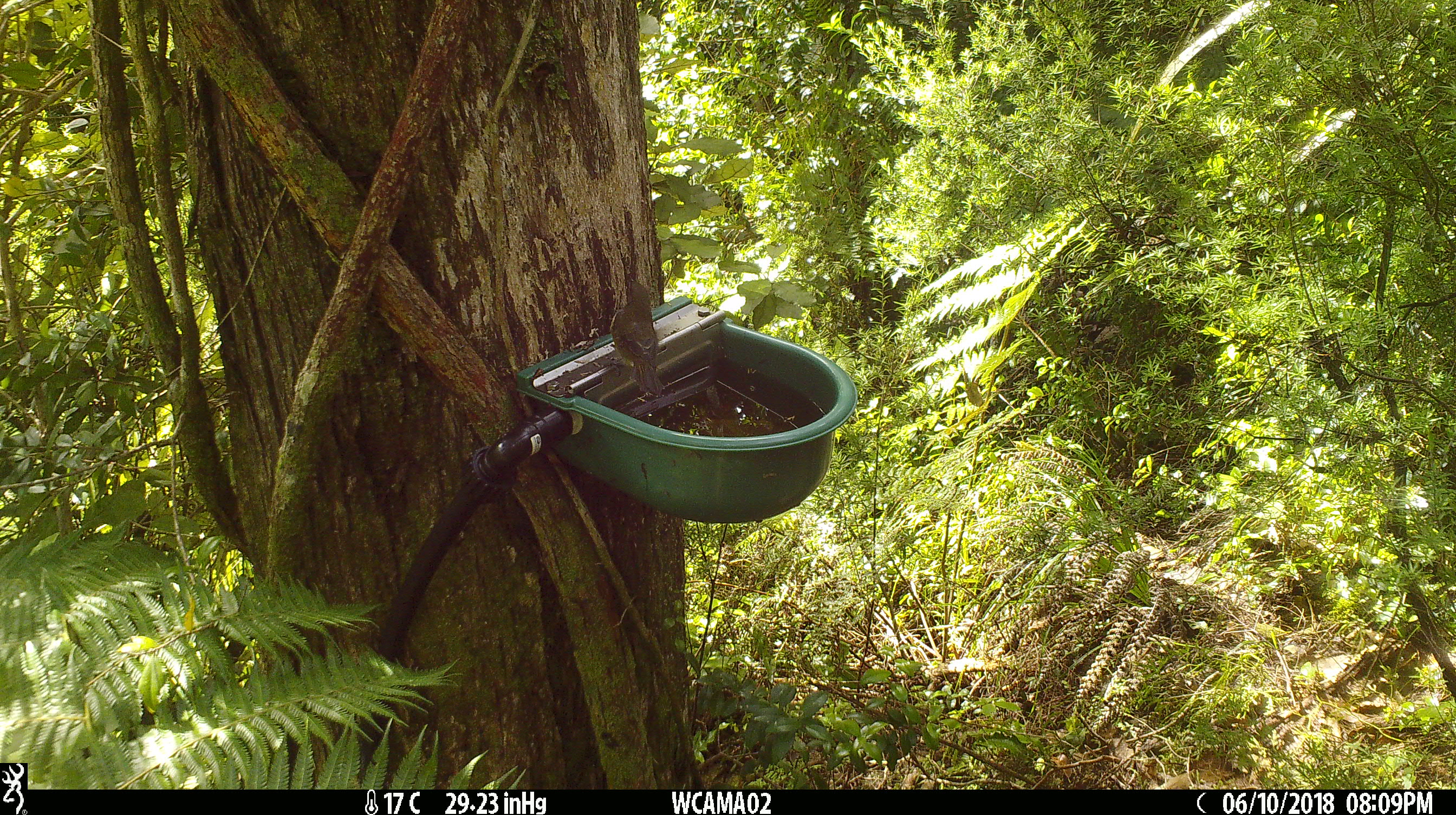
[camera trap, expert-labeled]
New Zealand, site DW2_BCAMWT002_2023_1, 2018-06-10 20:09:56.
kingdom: Animalia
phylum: Chordata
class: Aves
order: Passeriformes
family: Meliphagidae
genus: Anthornis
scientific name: Anthornis melanura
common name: new zealand bellbird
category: bellbird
Bellbird (new zealand bellbird) (Anthornis melanura).